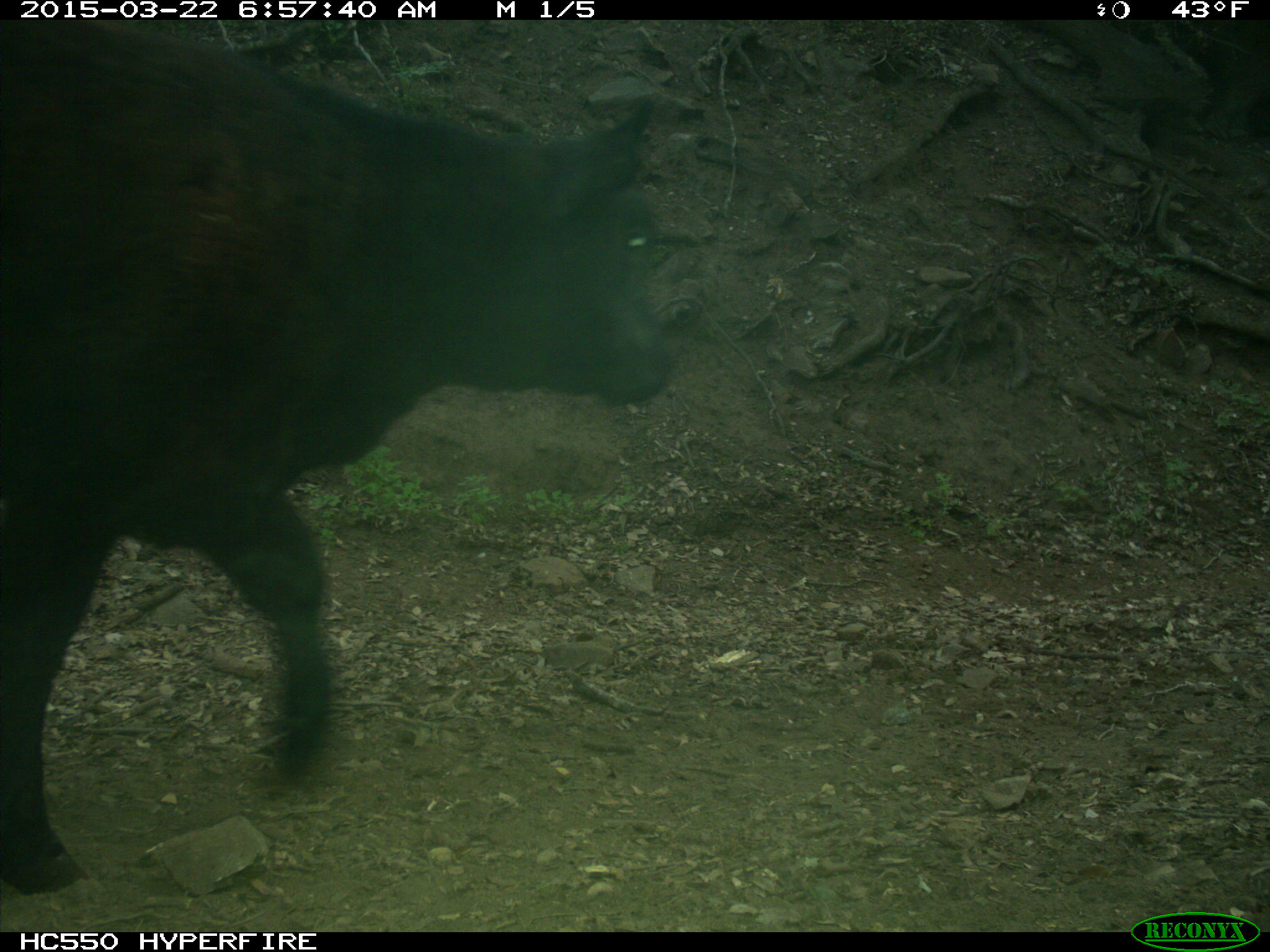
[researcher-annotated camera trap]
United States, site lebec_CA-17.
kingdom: Animalia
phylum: Chordata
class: Mammalia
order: Artiodactyla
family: Bovidae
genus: Bos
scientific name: Bos taurus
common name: domestic cow